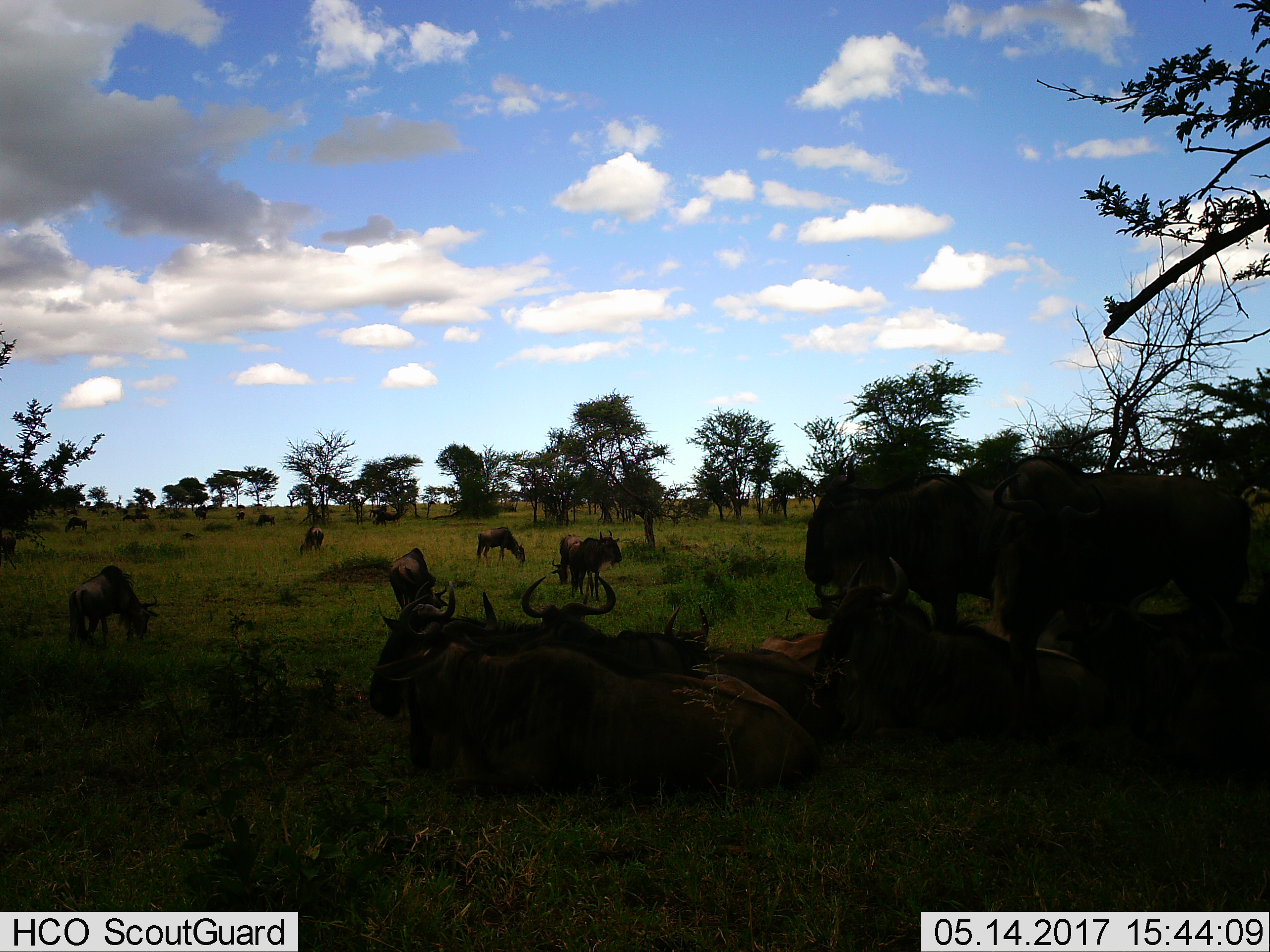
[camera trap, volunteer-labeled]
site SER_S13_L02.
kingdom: Animalia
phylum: Chordata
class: Mammalia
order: Artiodactyla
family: Bovidae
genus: Connochaetes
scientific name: Connochaetes taurinus taurinus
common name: blue wildebeest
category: wildebeestblue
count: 11-50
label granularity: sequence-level